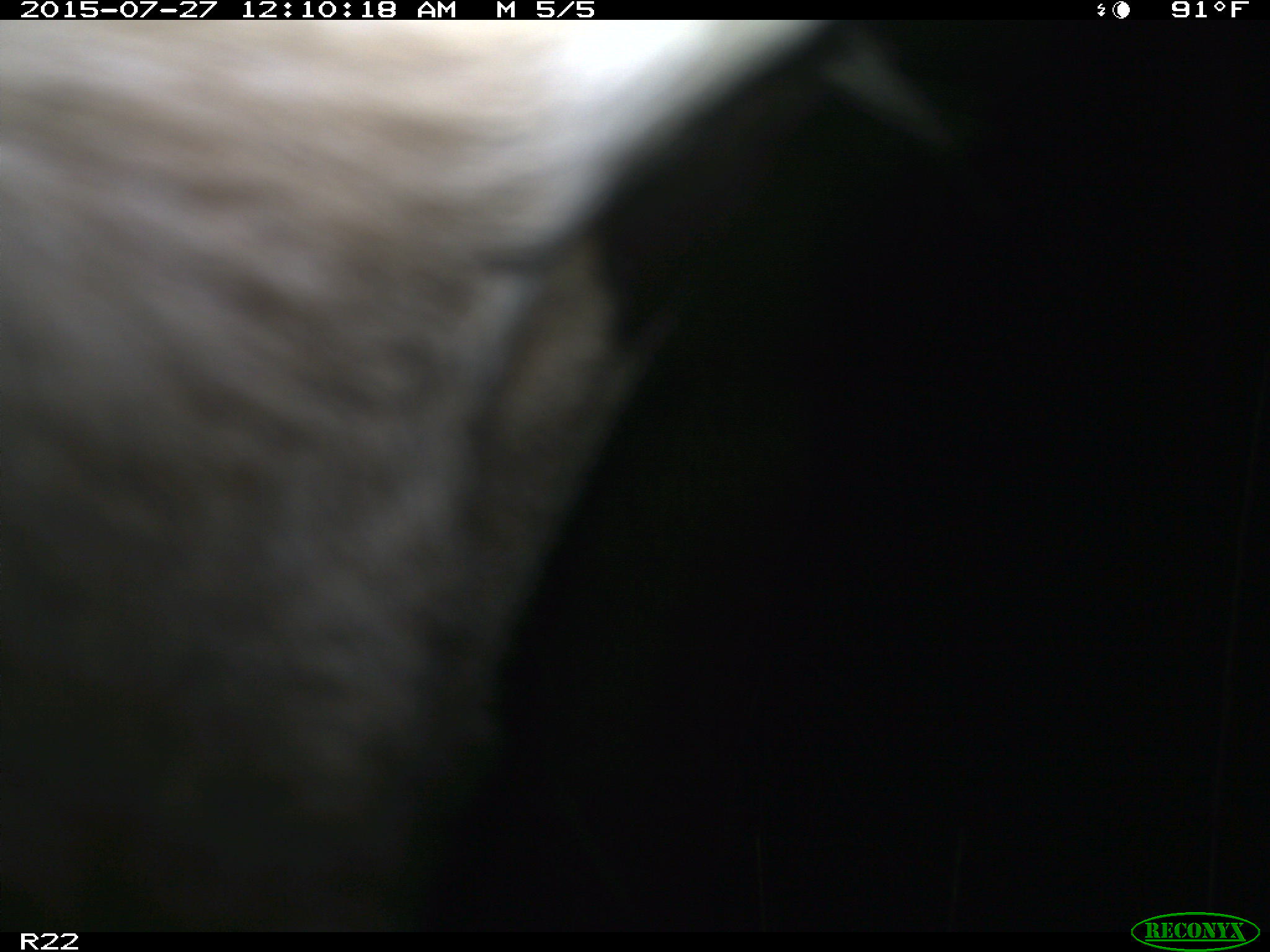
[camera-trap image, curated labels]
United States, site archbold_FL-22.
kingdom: Animalia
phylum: Chordata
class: Mammalia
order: Artiodactyla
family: Bovidae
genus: Bos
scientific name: Bos taurus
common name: domestic cow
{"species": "Bos taurus (domestic cow)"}